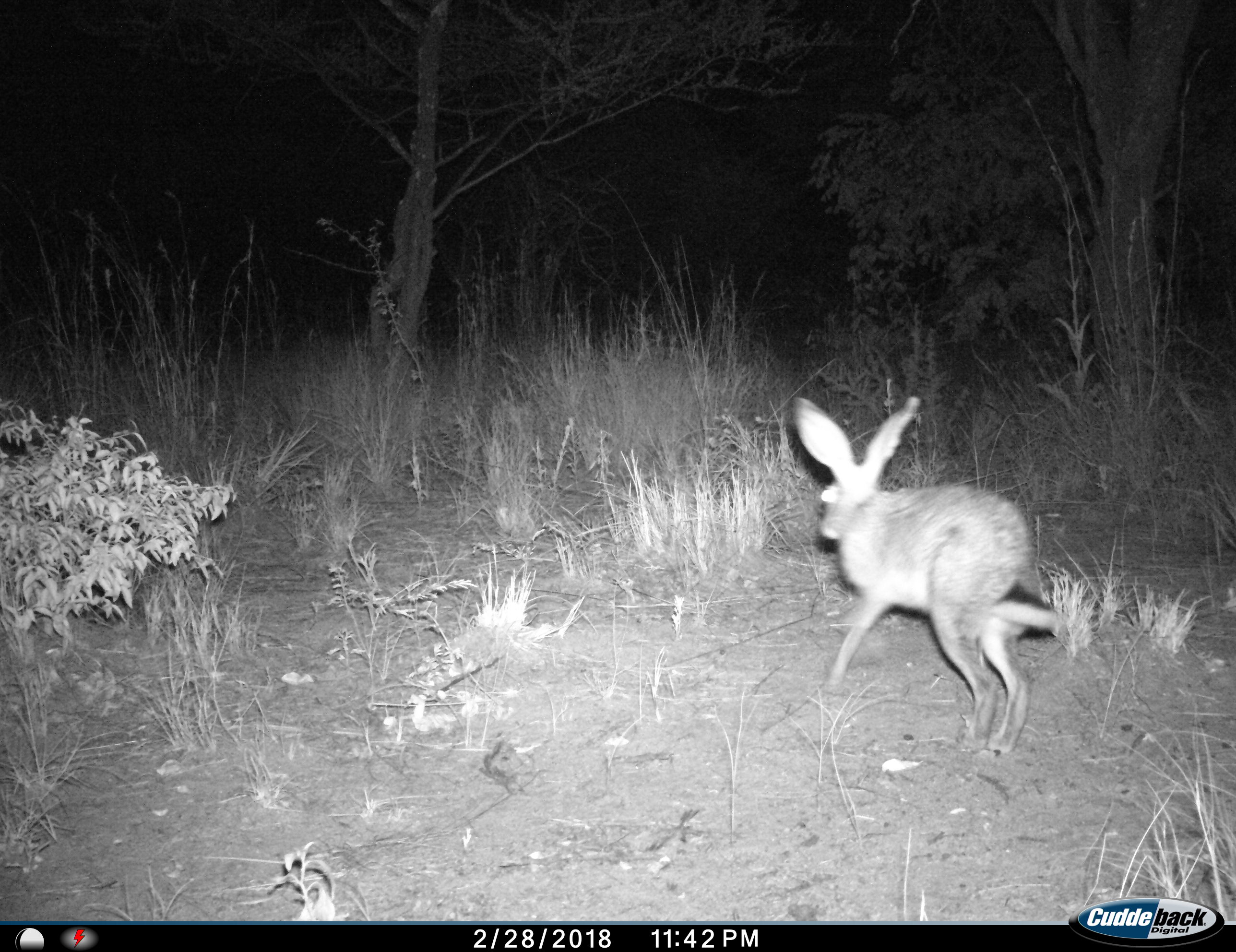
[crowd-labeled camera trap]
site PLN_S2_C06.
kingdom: Animalia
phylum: Chordata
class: Mammalia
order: Lagomorpha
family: Leporidae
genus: Lepus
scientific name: Lepus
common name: hare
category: hareunknown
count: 1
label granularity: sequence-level